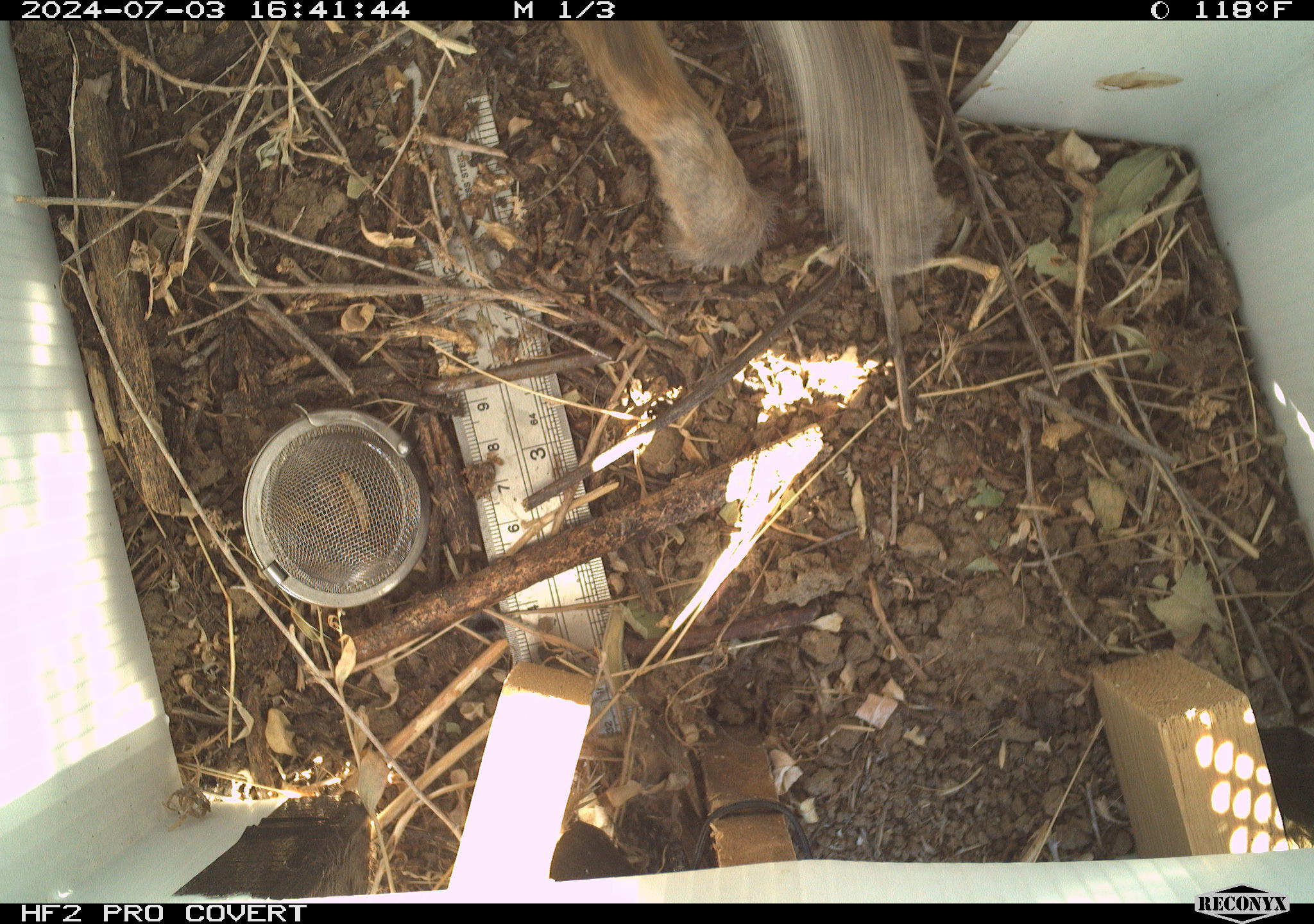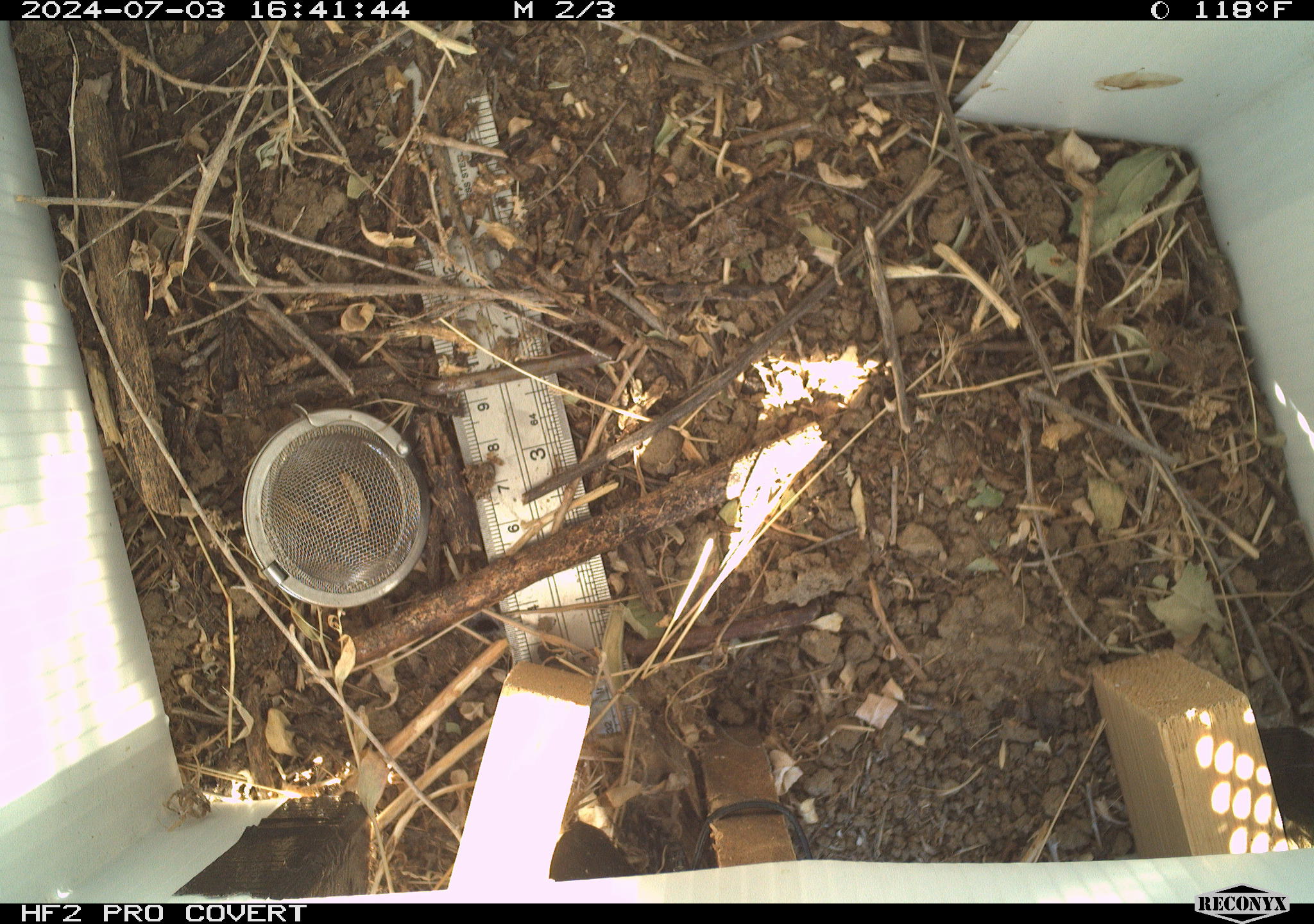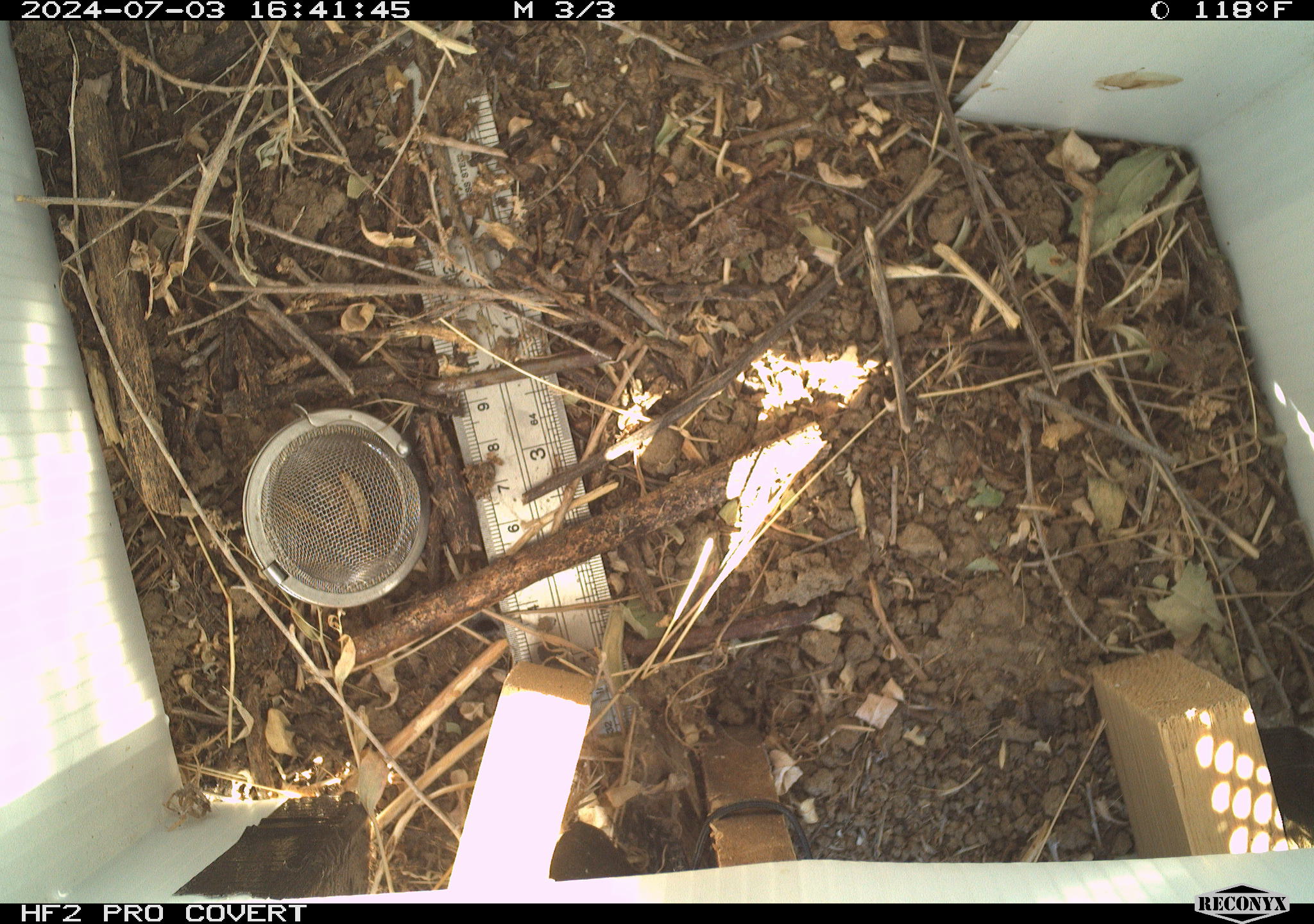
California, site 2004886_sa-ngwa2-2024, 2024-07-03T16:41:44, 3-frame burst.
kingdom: Animalia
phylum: Chordata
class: Mammalia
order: Lagomorpha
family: Leporidae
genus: Sylvilagus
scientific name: Sylvilagus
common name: cottontail rabbits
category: sylvilagus species